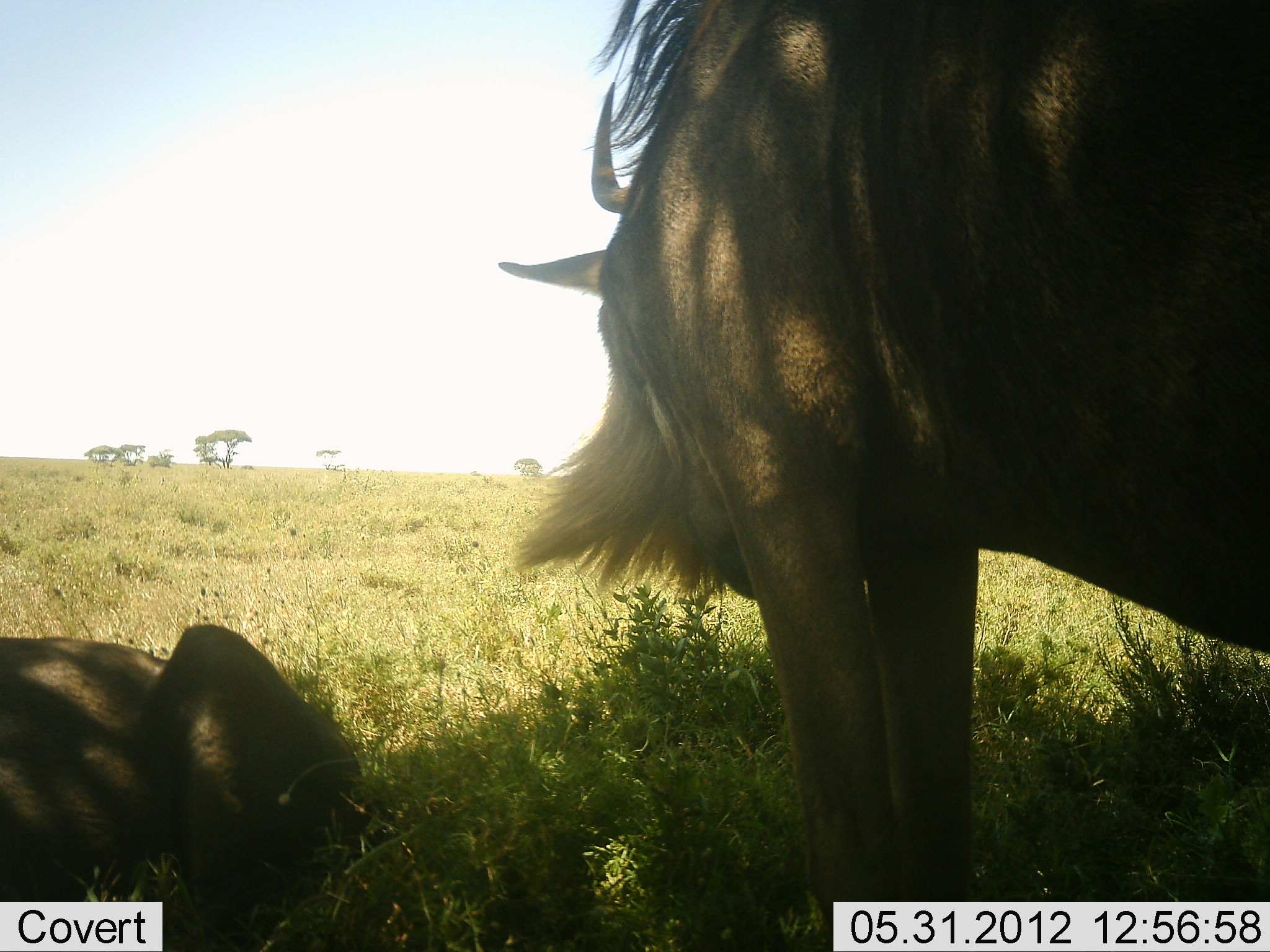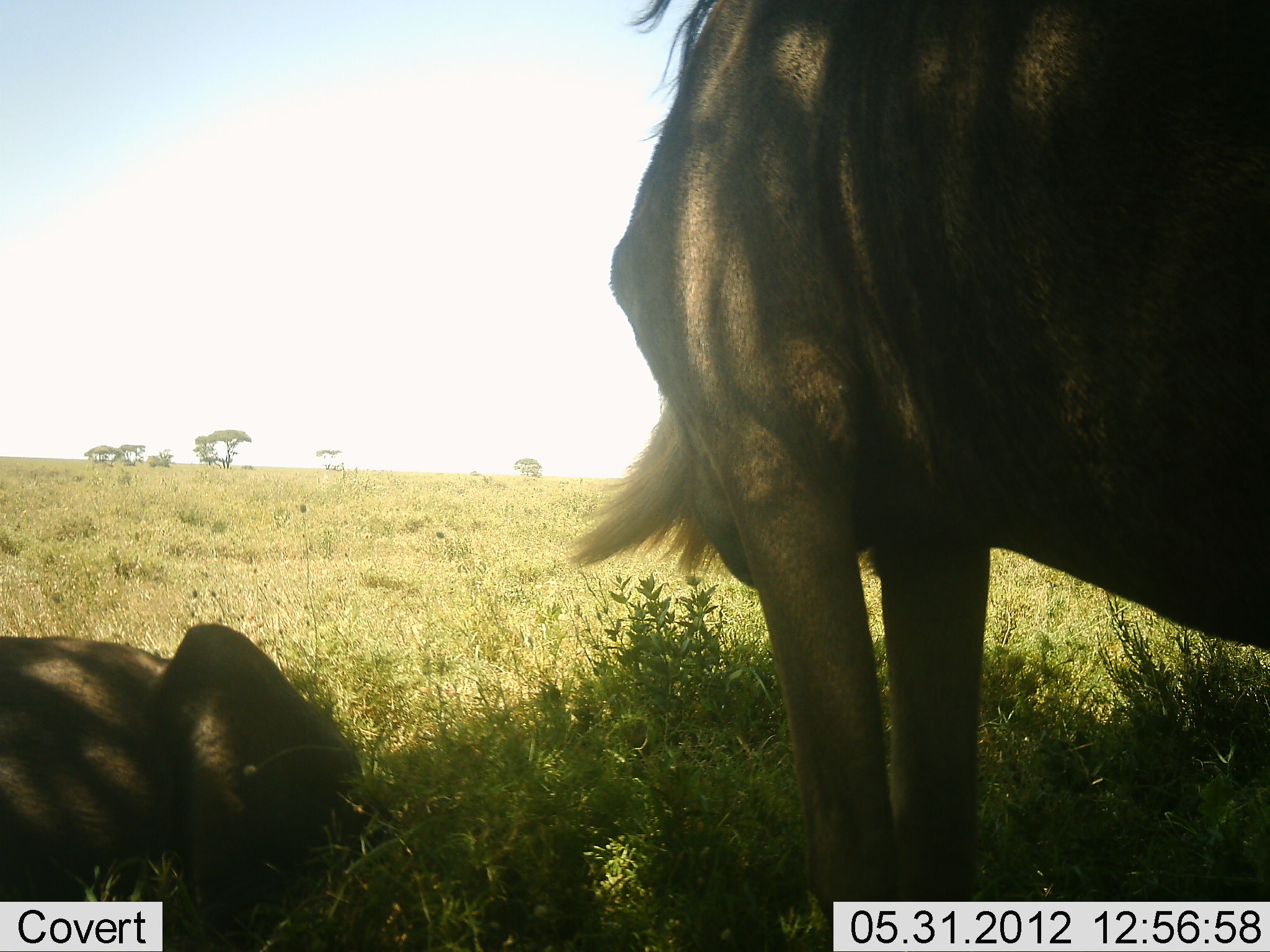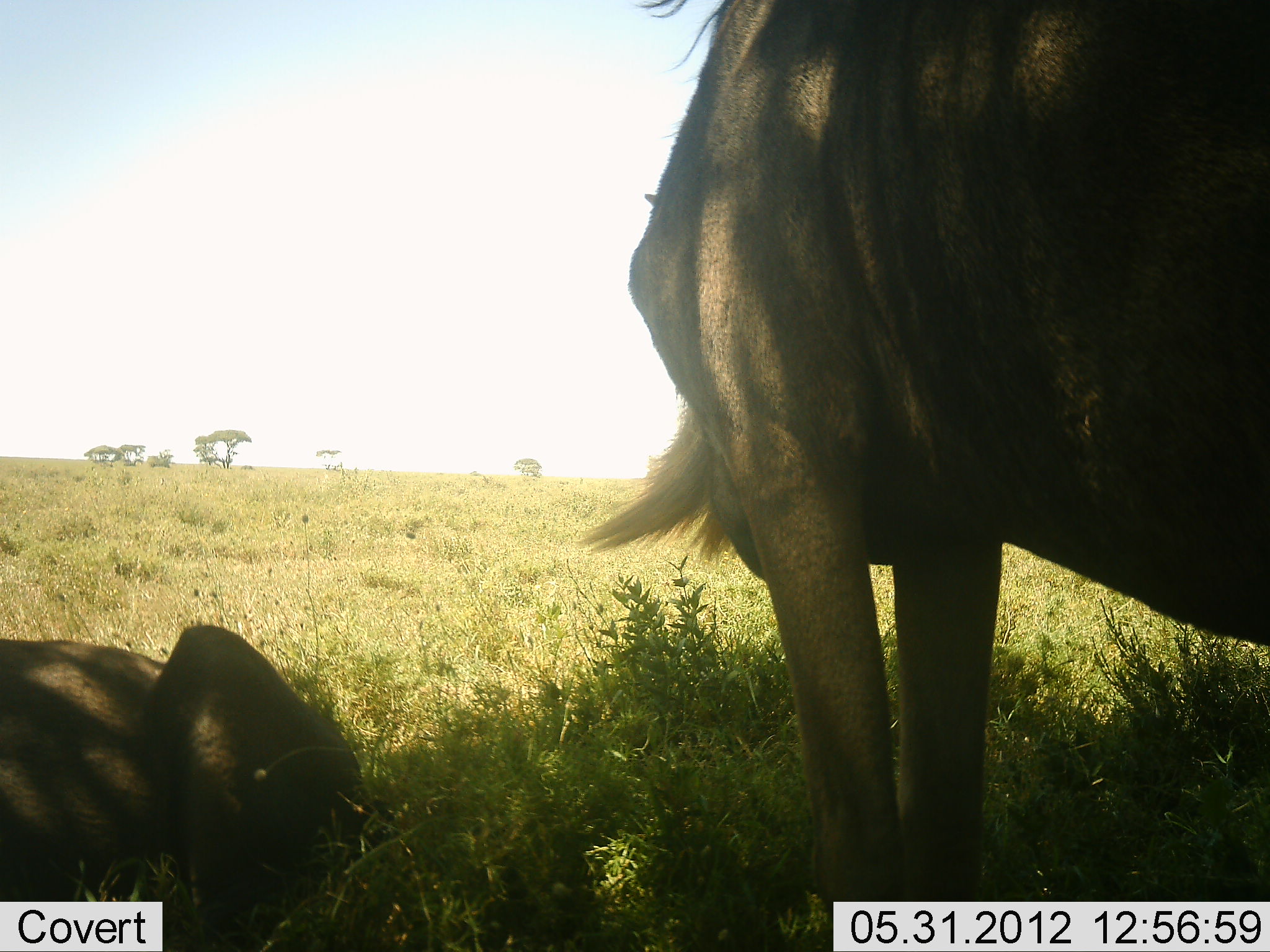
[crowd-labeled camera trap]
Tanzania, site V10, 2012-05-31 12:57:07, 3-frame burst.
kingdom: Animalia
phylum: Chordata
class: Mammalia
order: Artiodactyla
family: Bovidae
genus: Connochaetes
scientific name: Connochaetes taurinus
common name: blue wildebeest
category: wildebeest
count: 2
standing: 90%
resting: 100%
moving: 0%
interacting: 0%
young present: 0%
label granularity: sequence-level